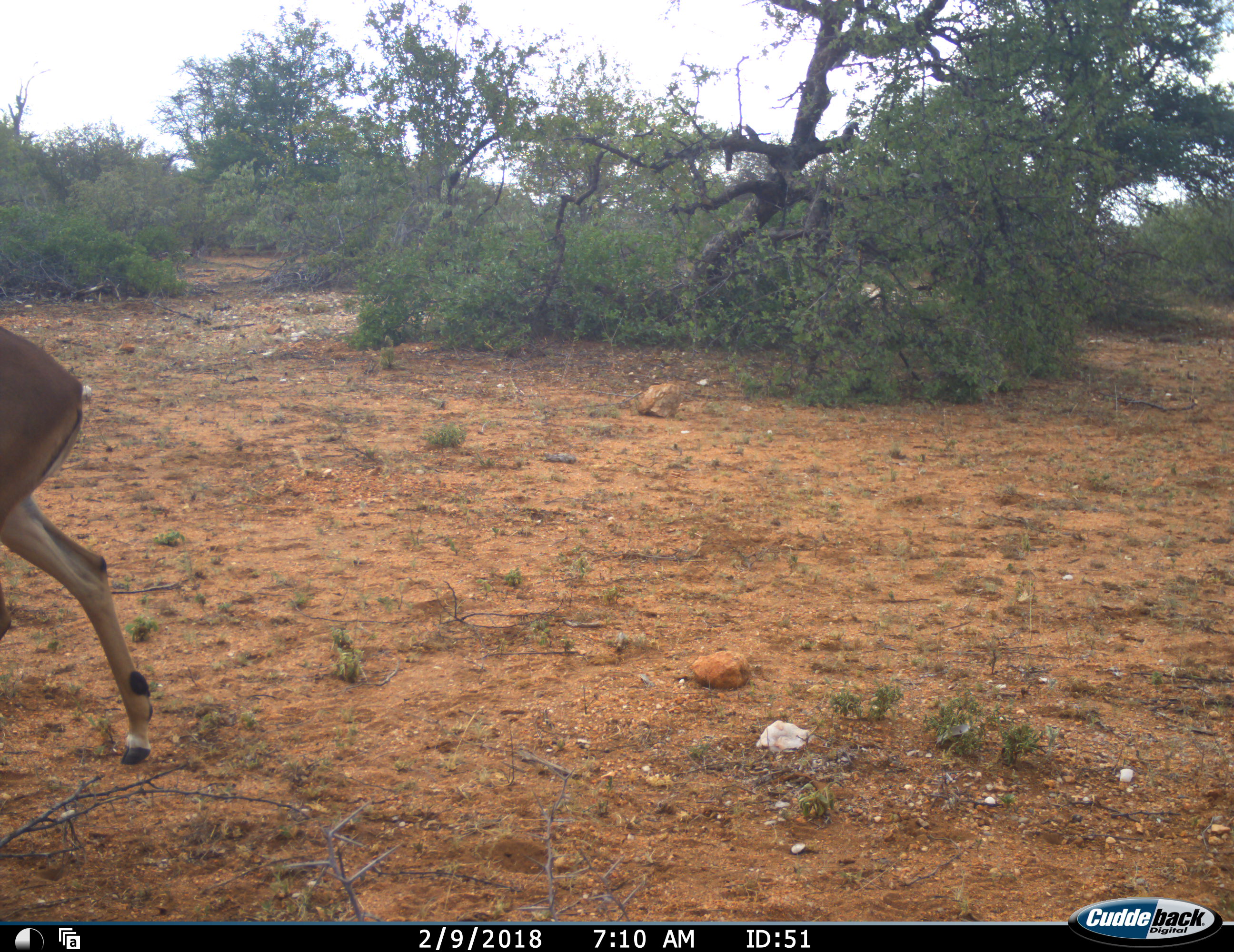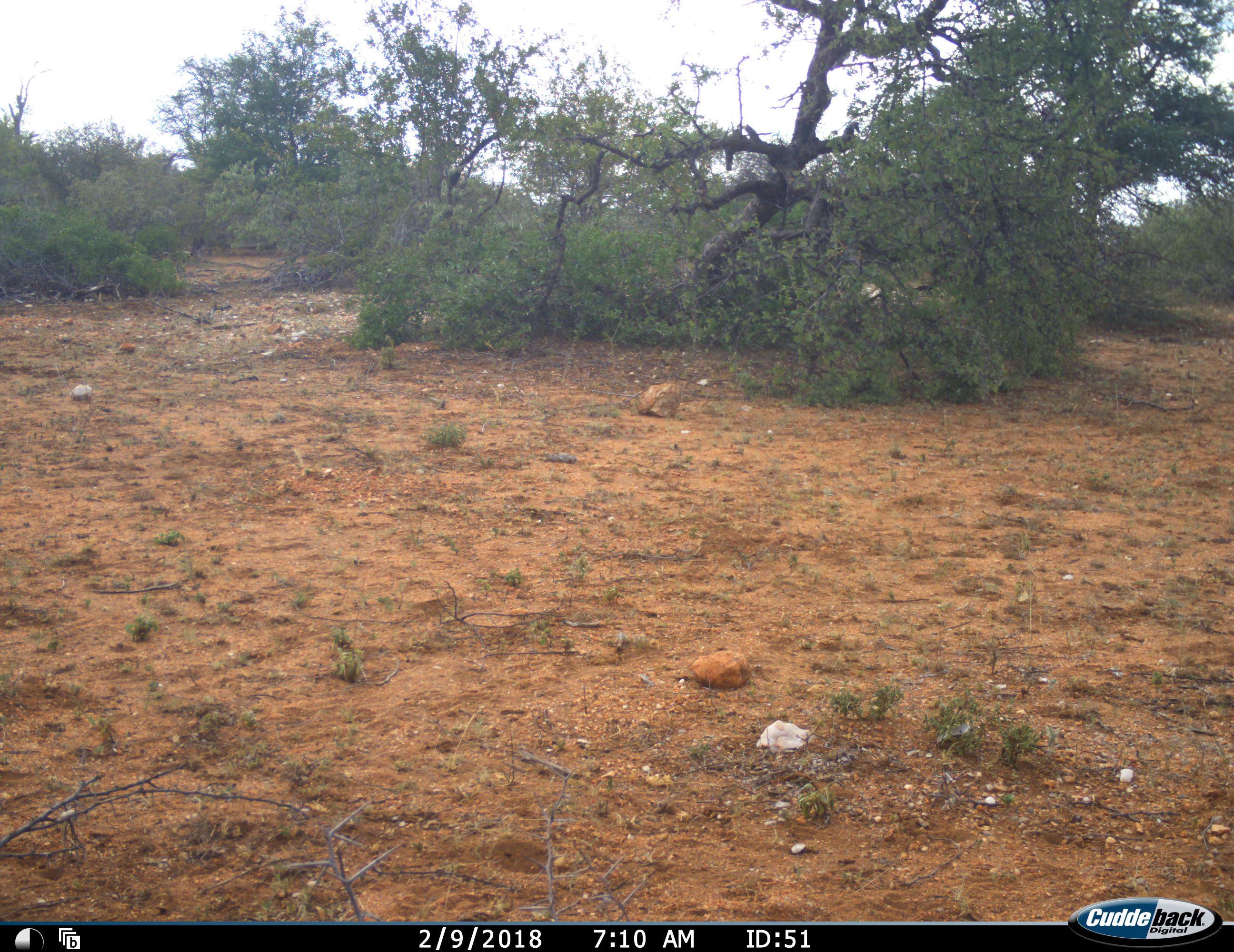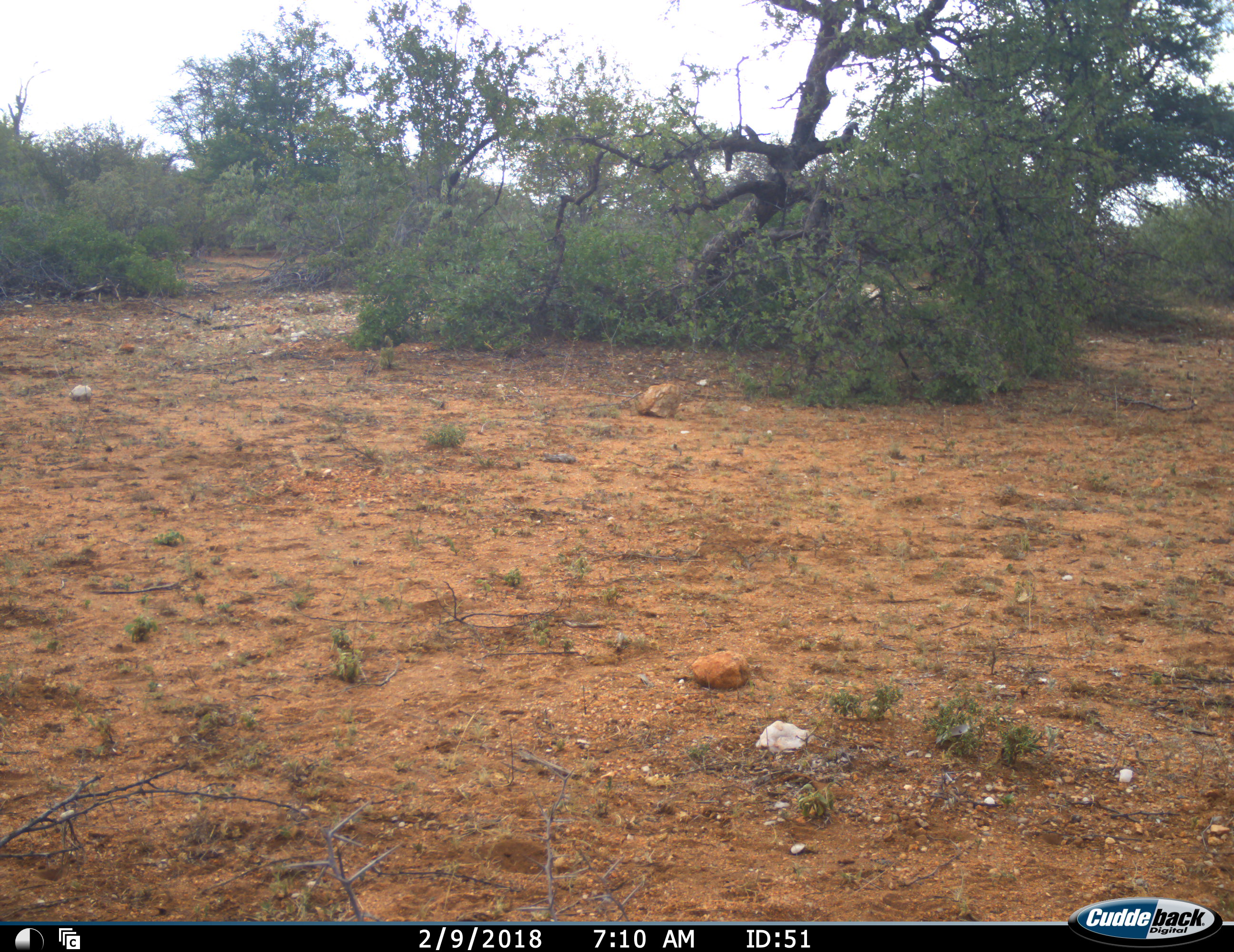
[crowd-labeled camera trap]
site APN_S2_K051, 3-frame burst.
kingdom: Animalia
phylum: Chordata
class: Mammalia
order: Artiodactyla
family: Bovidae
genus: Aepyceros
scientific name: Aepyceros melampus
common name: impala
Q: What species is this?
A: Impala (Aepyceros melampus).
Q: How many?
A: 1.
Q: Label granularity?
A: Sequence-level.